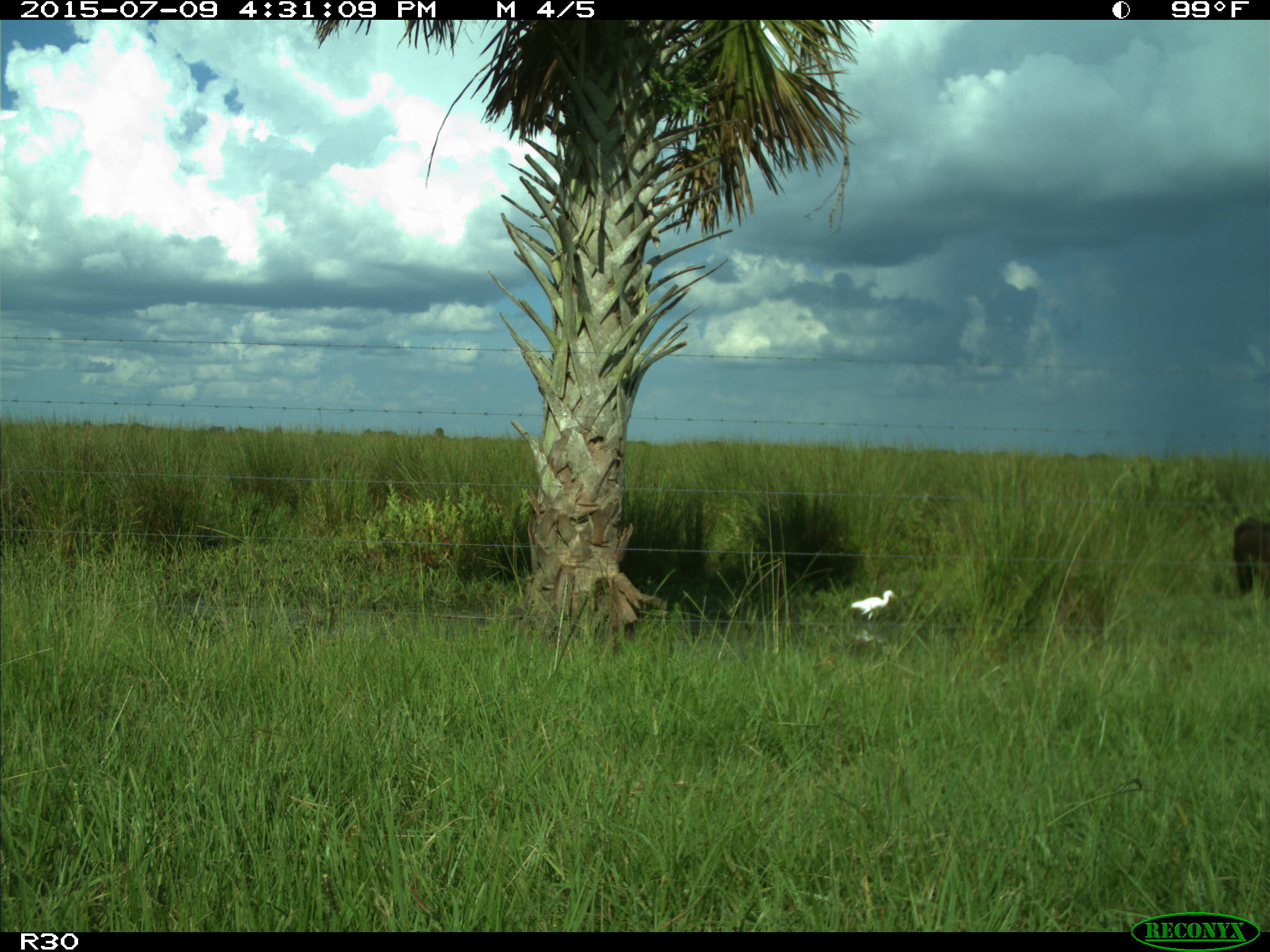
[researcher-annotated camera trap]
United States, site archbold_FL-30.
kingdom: Animalia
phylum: Chordata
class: Mammalia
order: Artiodactyla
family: Bovidae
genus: Bos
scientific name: Bos taurus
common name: domestic cow